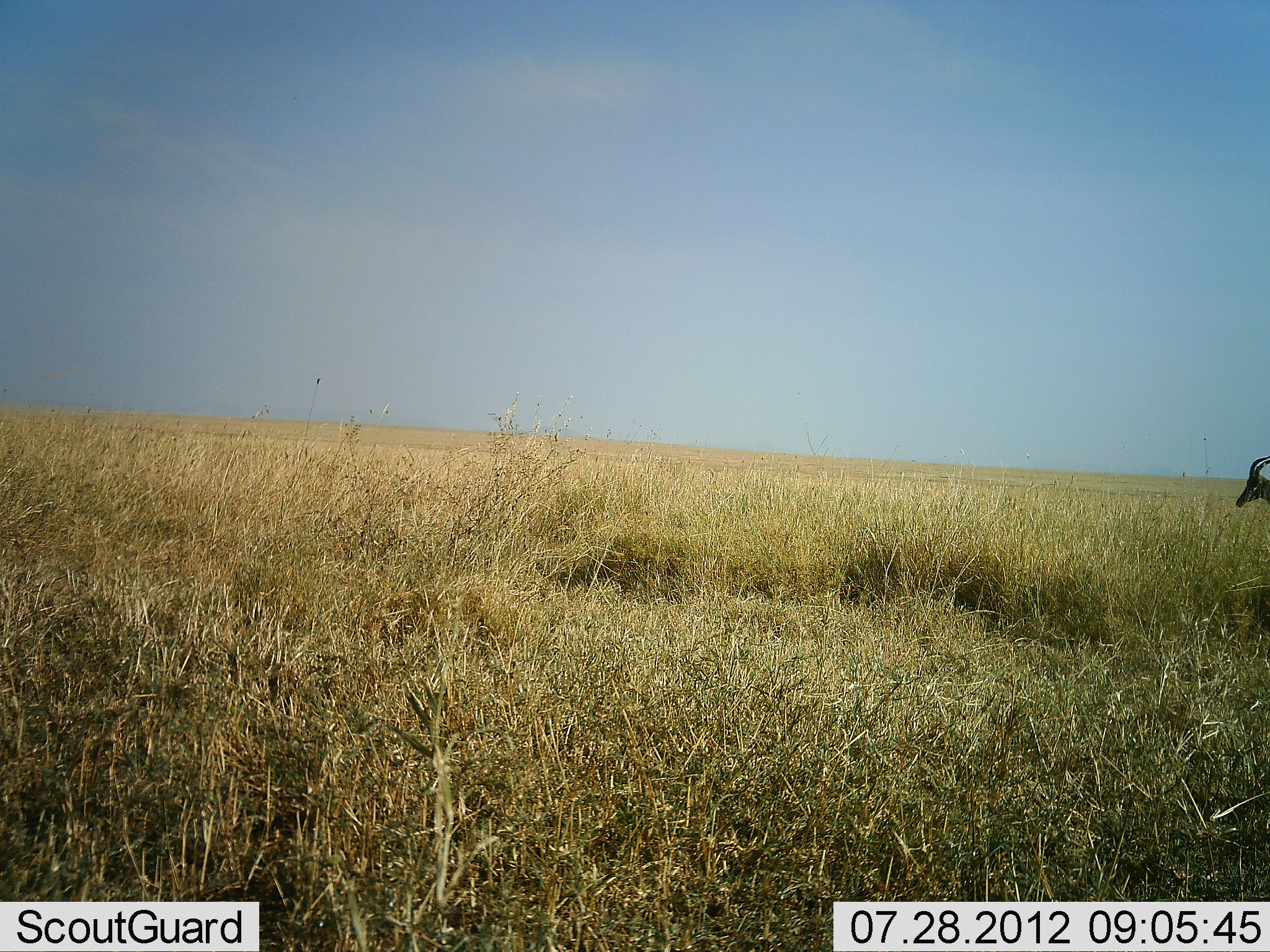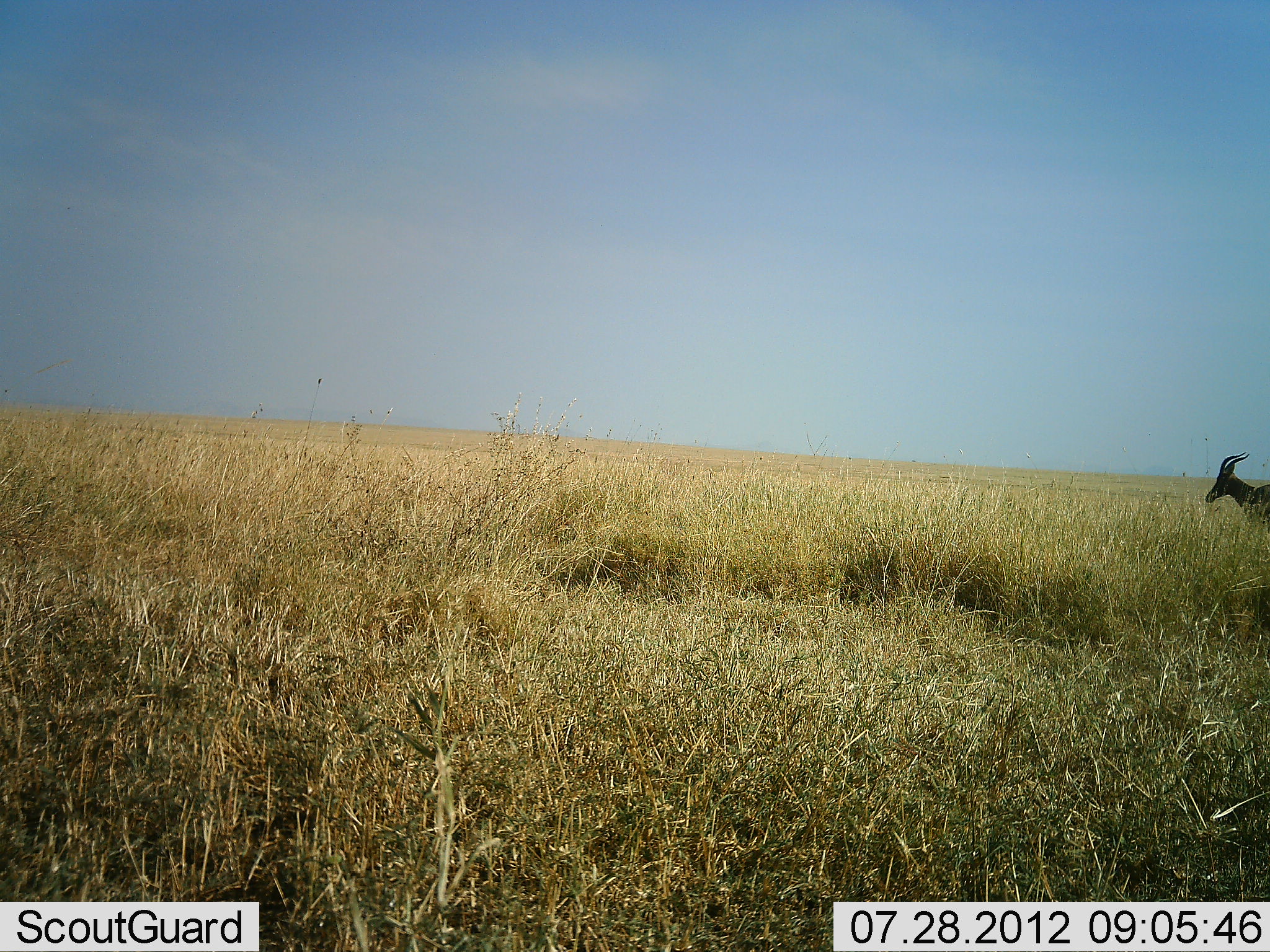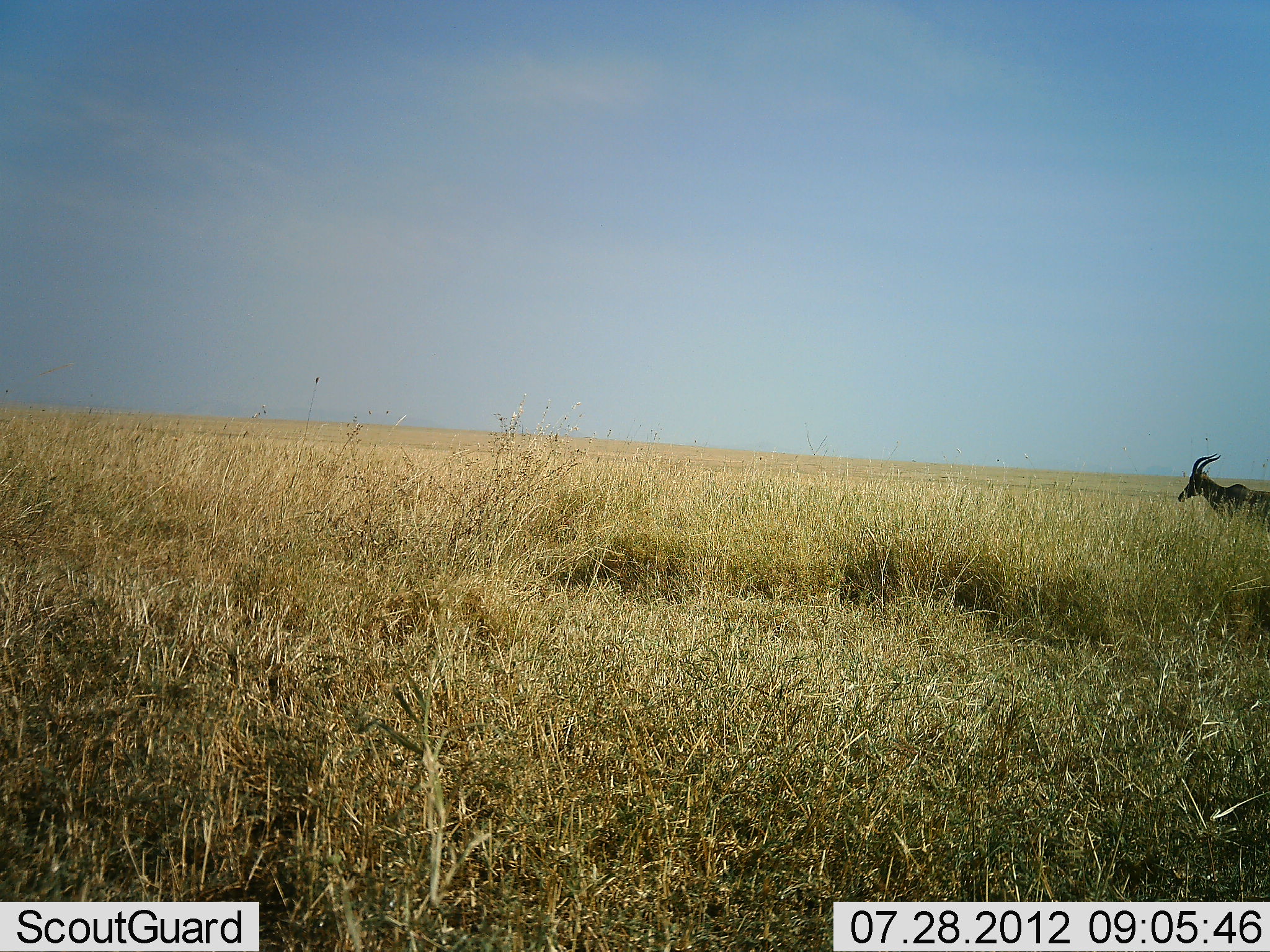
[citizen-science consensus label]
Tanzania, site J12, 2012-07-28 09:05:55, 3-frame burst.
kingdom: Animalia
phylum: Chordata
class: Mammalia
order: Artiodactyla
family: Bovidae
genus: Damaliscus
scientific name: Damaliscus lunatus jimela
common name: topi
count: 1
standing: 10%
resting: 0%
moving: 90%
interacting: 0%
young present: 0%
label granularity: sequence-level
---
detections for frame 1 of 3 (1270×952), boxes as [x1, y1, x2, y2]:
animal: [1236, 456, 1270, 509]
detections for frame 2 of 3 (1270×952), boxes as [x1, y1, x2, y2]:
animal: [1205, 451, 1270, 534]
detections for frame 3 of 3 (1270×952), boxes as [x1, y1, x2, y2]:
animal: [1178, 454, 1269, 532]